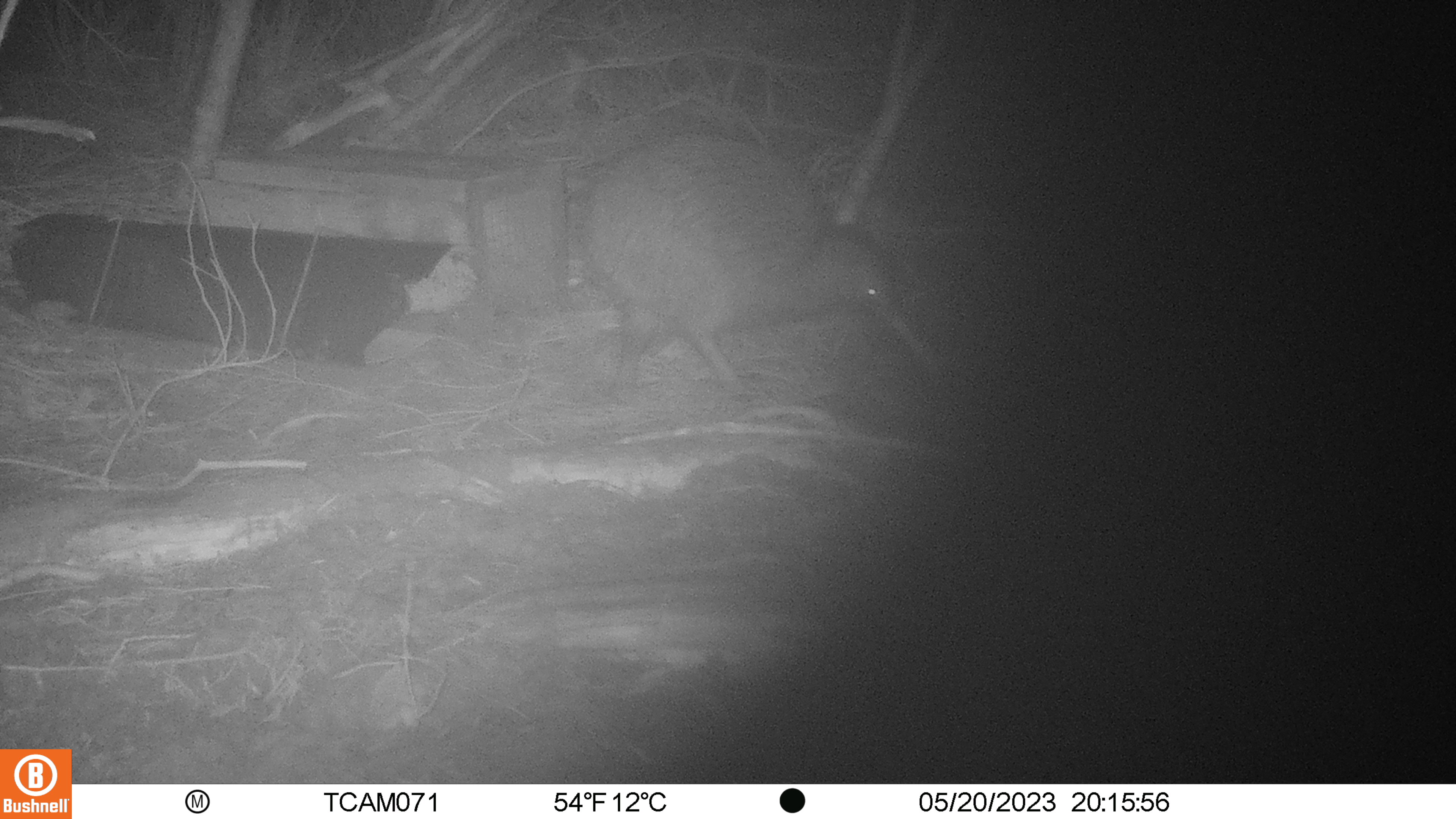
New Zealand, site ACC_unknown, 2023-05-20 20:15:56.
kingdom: Animalia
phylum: Chordata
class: Aves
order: Apterygiformes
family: Apterygidae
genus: Apteryx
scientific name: Apteryx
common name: kiwi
Kiwi (Apteryx).